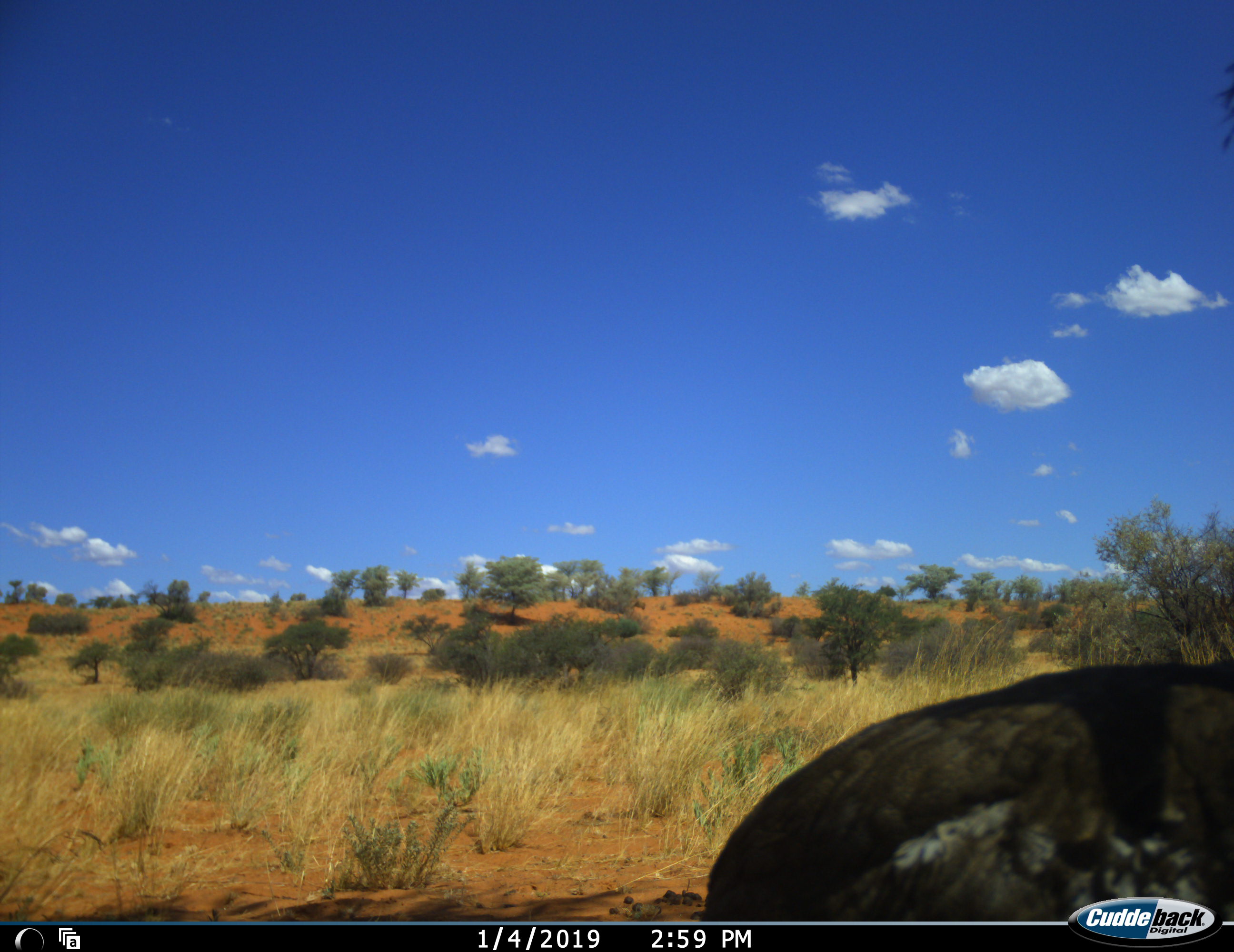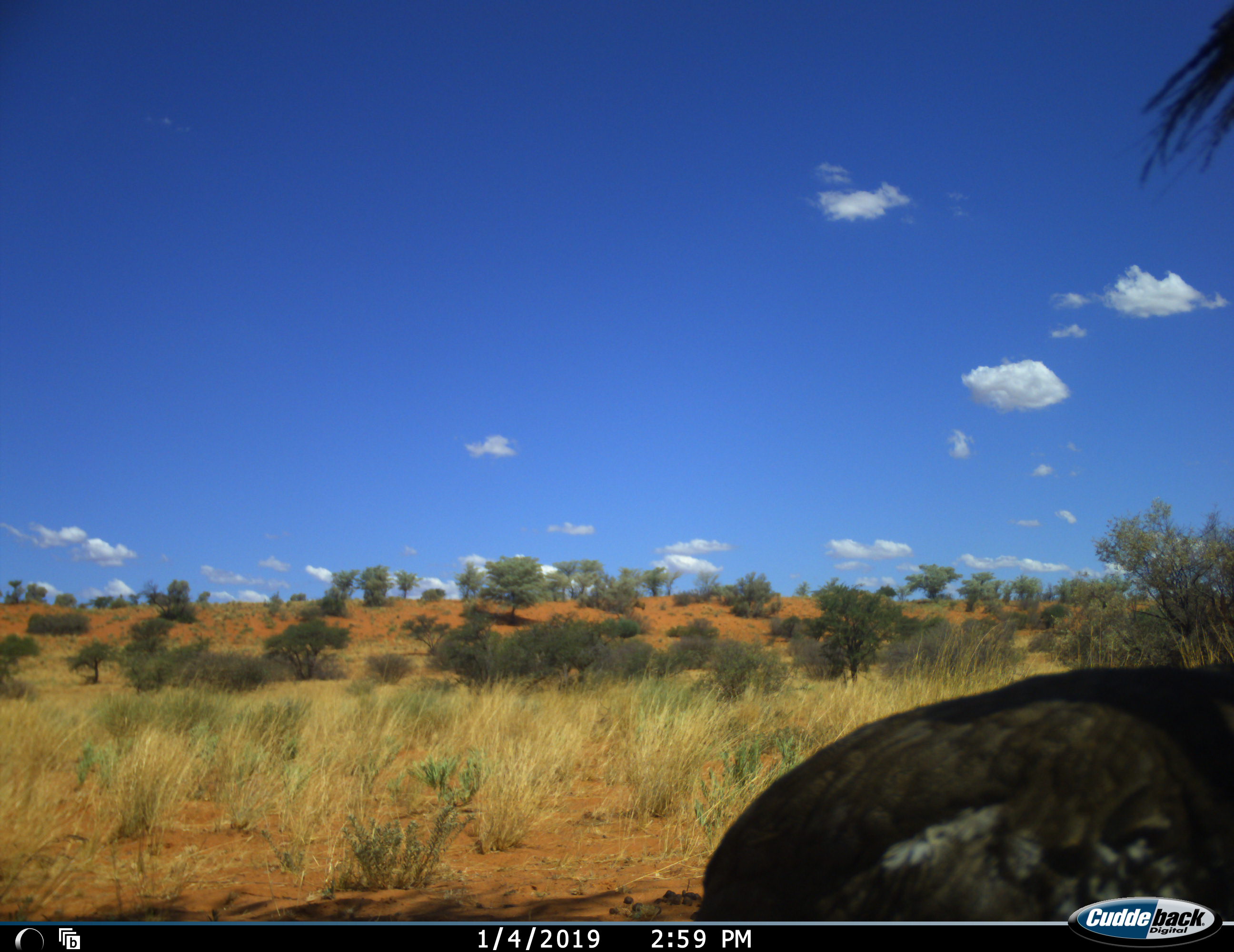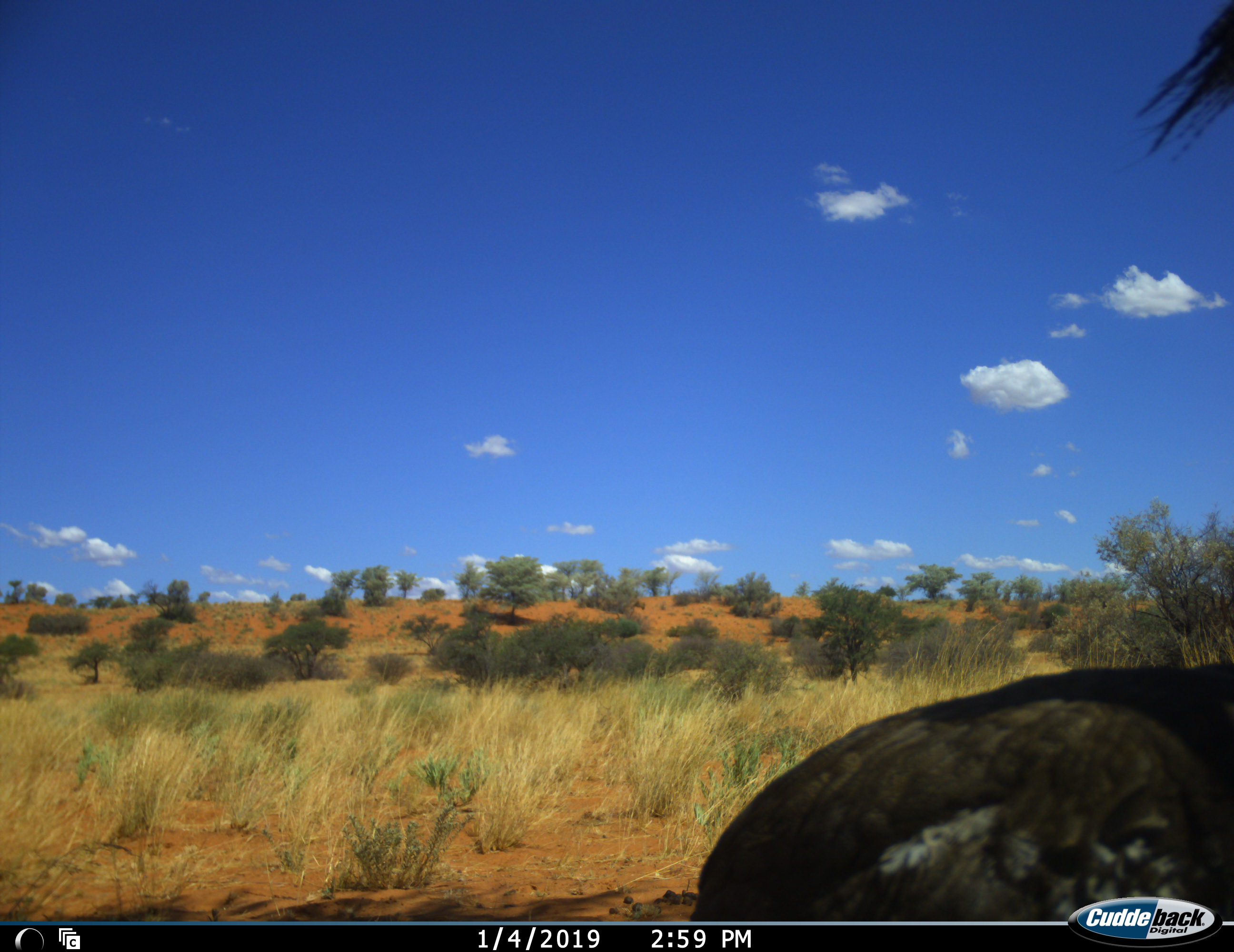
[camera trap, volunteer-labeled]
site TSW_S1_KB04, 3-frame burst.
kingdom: Animalia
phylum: Chordata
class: Mammalia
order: Artiodactyla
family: Bovidae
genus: Connochaetes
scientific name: Connochaetes taurinus taurinus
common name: blue wildebeest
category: wildebeestblue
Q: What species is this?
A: Wildebeestblue (blue wildebeest) (Connochaetes taurinus taurinus).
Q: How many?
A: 2.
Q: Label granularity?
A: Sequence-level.